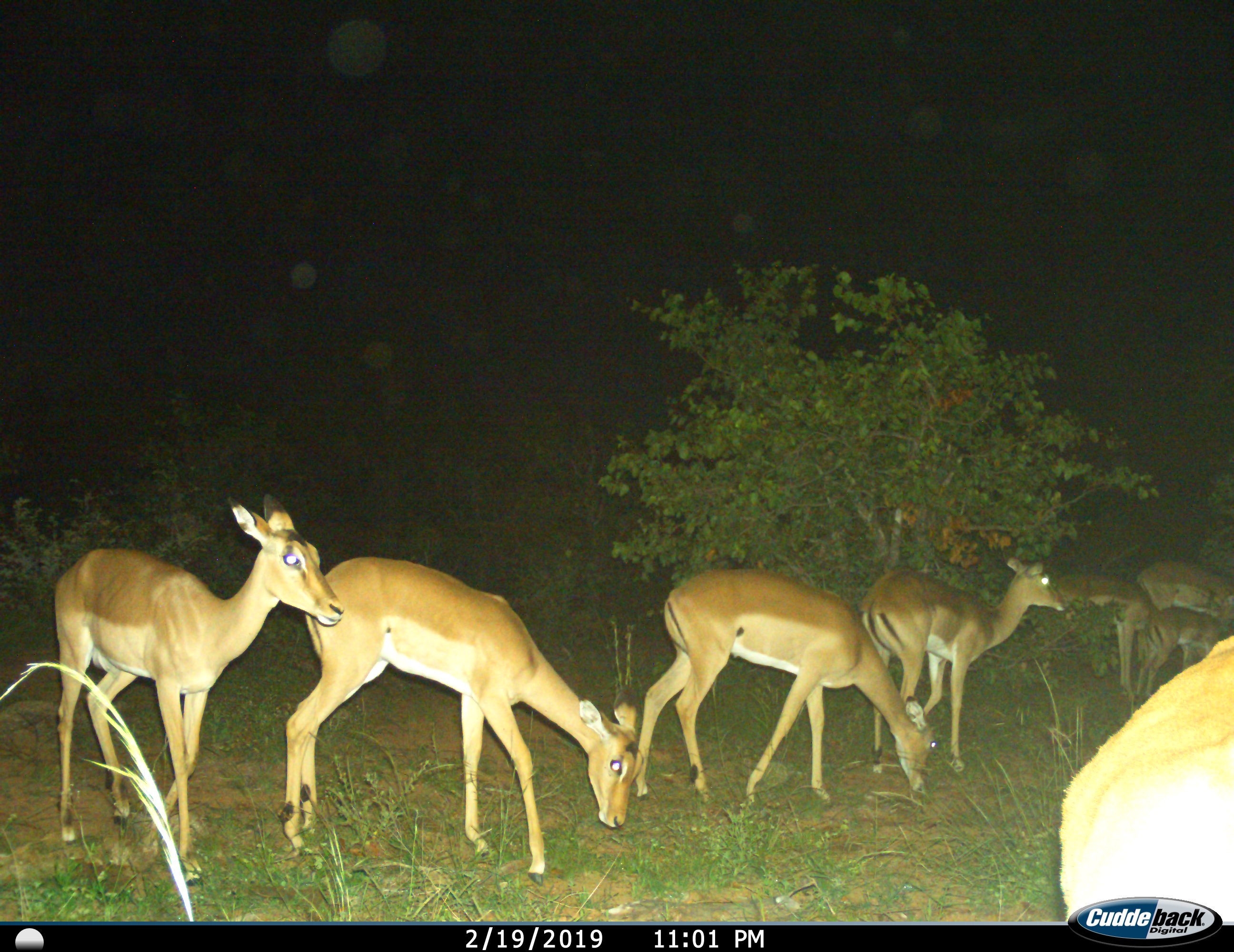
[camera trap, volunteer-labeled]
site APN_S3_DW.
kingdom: Animalia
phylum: Chordata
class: Mammalia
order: Artiodactyla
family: Bovidae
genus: Aepyceros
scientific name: Aepyceros melampus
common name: impala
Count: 8.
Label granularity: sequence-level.